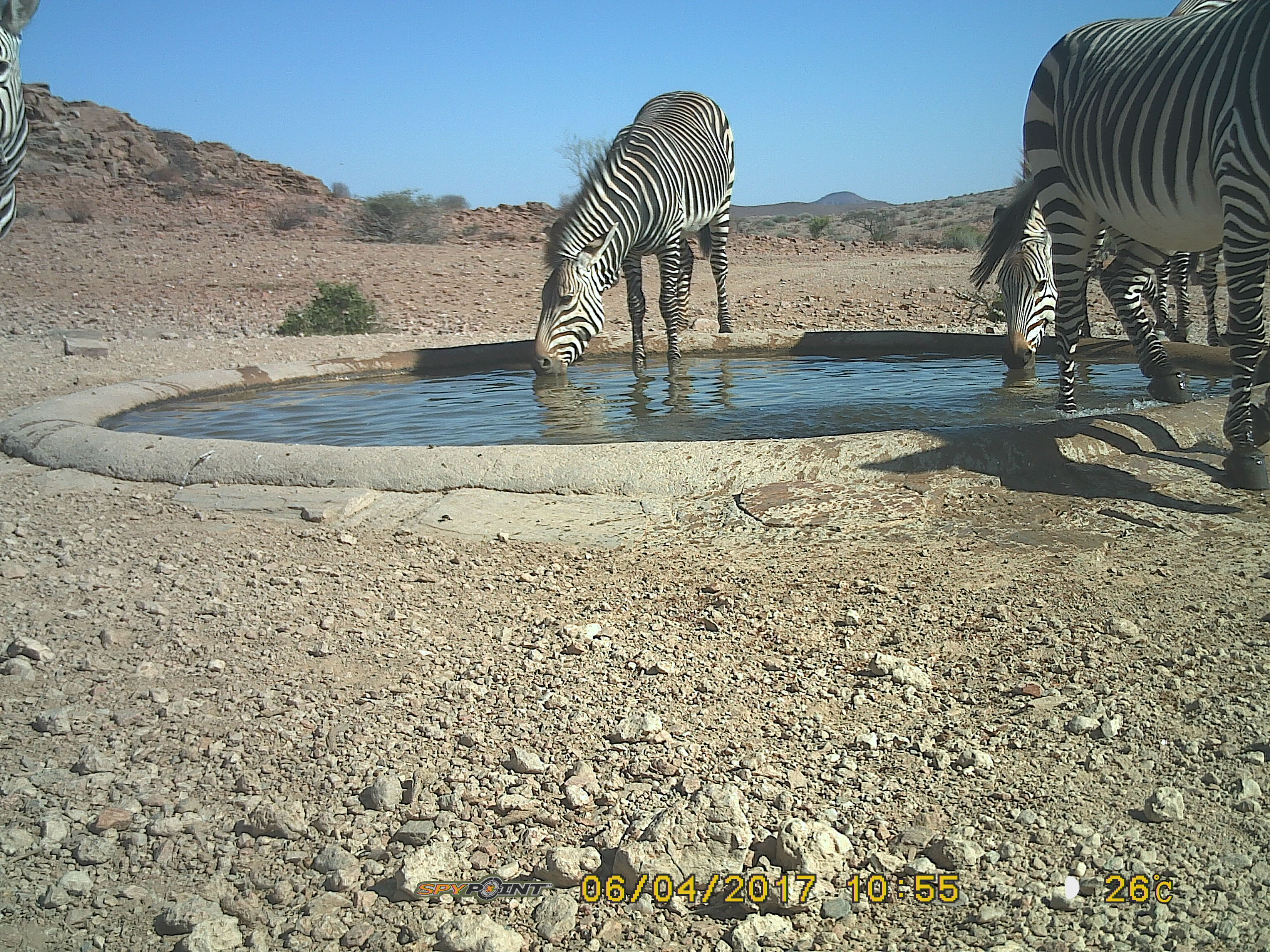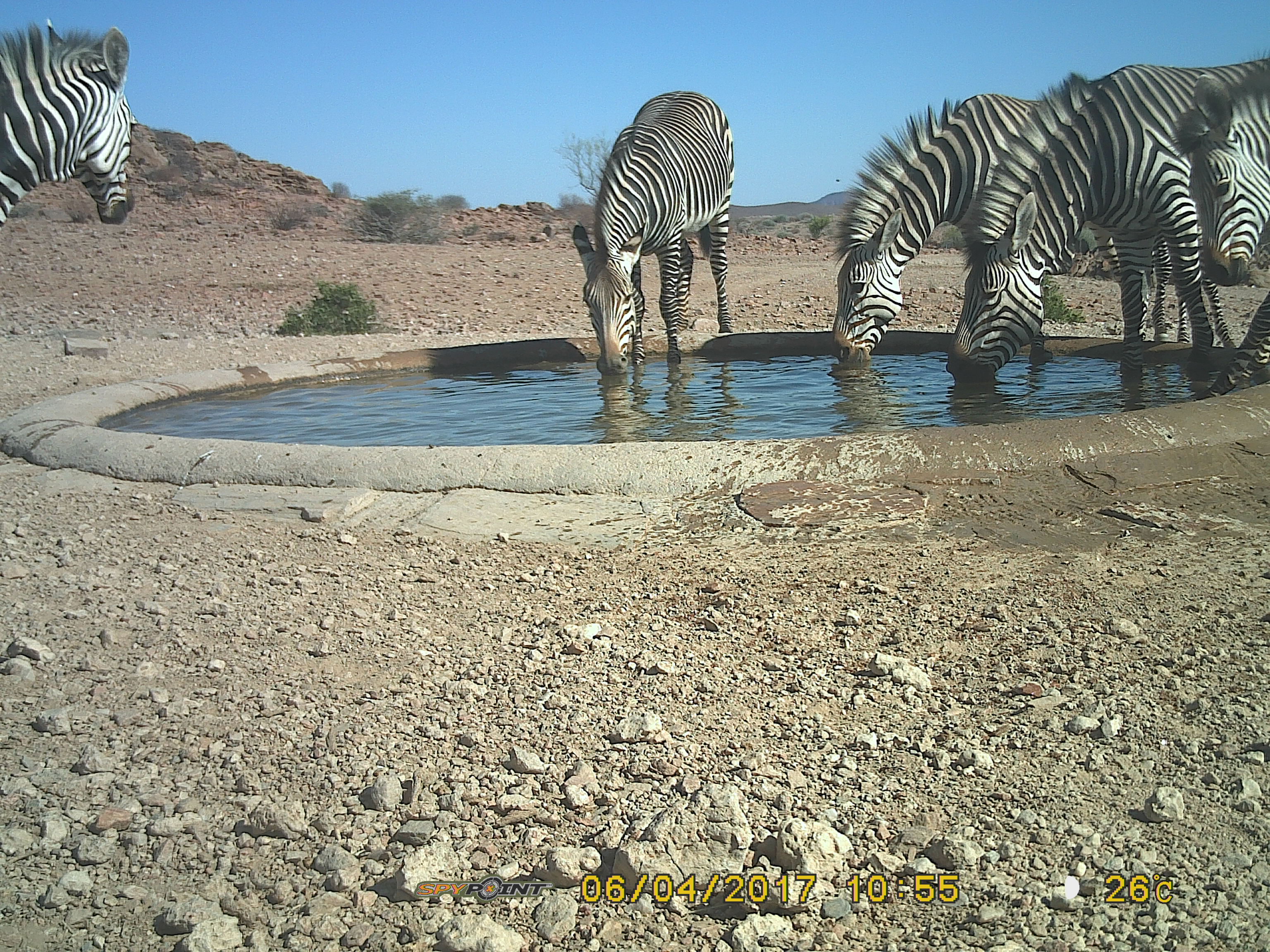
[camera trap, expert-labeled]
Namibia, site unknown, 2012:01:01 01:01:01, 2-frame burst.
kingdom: Animalia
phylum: Chordata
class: Mammalia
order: Perissodactyla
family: Equidae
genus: Equus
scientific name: Equus zebra hartmannae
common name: hartmann's mountain zebra